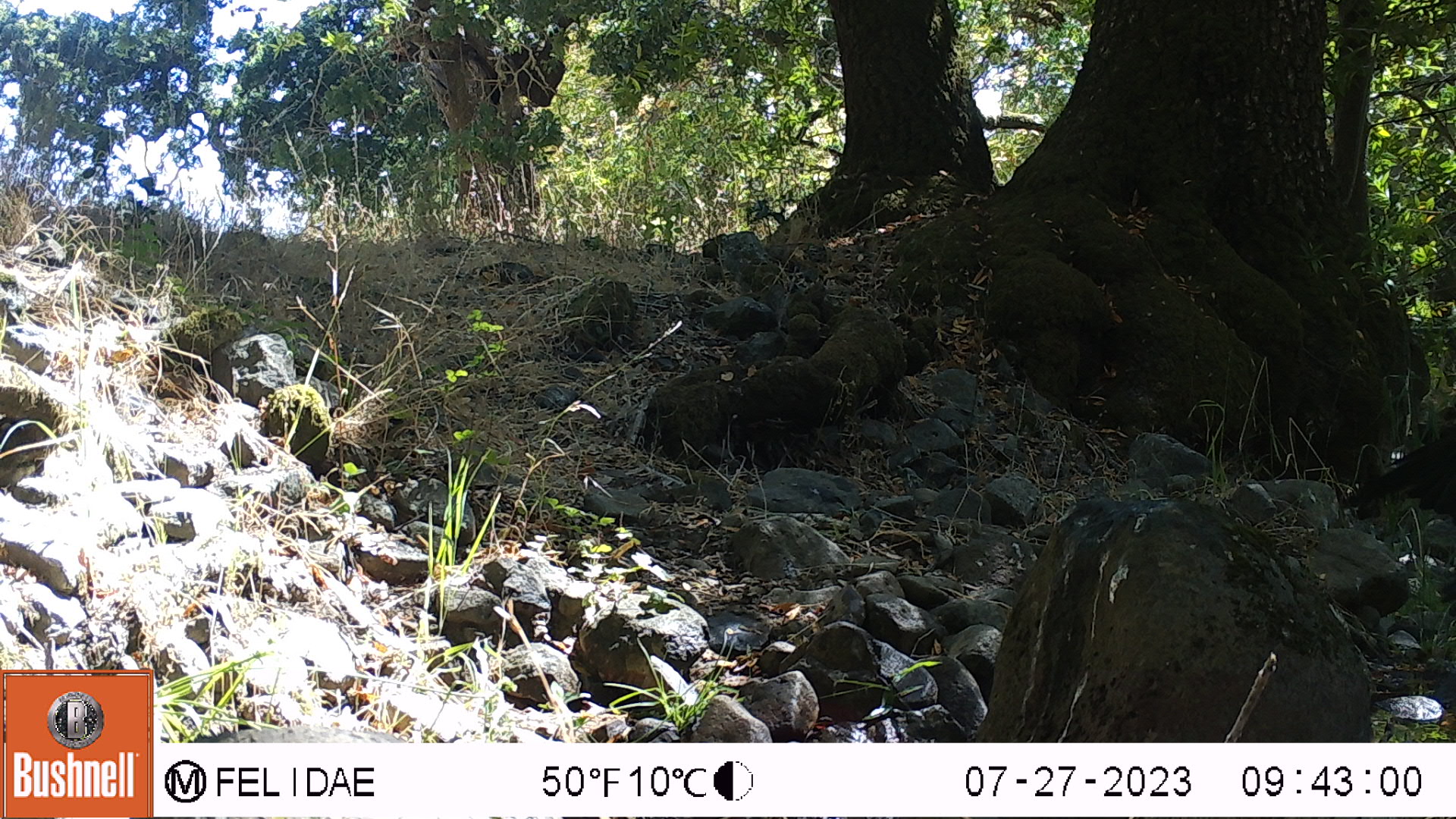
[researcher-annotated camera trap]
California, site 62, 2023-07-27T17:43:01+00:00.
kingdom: Animalia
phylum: Chordata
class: Aves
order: Cathartiformes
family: Cathartidae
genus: Cathartes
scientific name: Cathartes aura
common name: turkey vulture